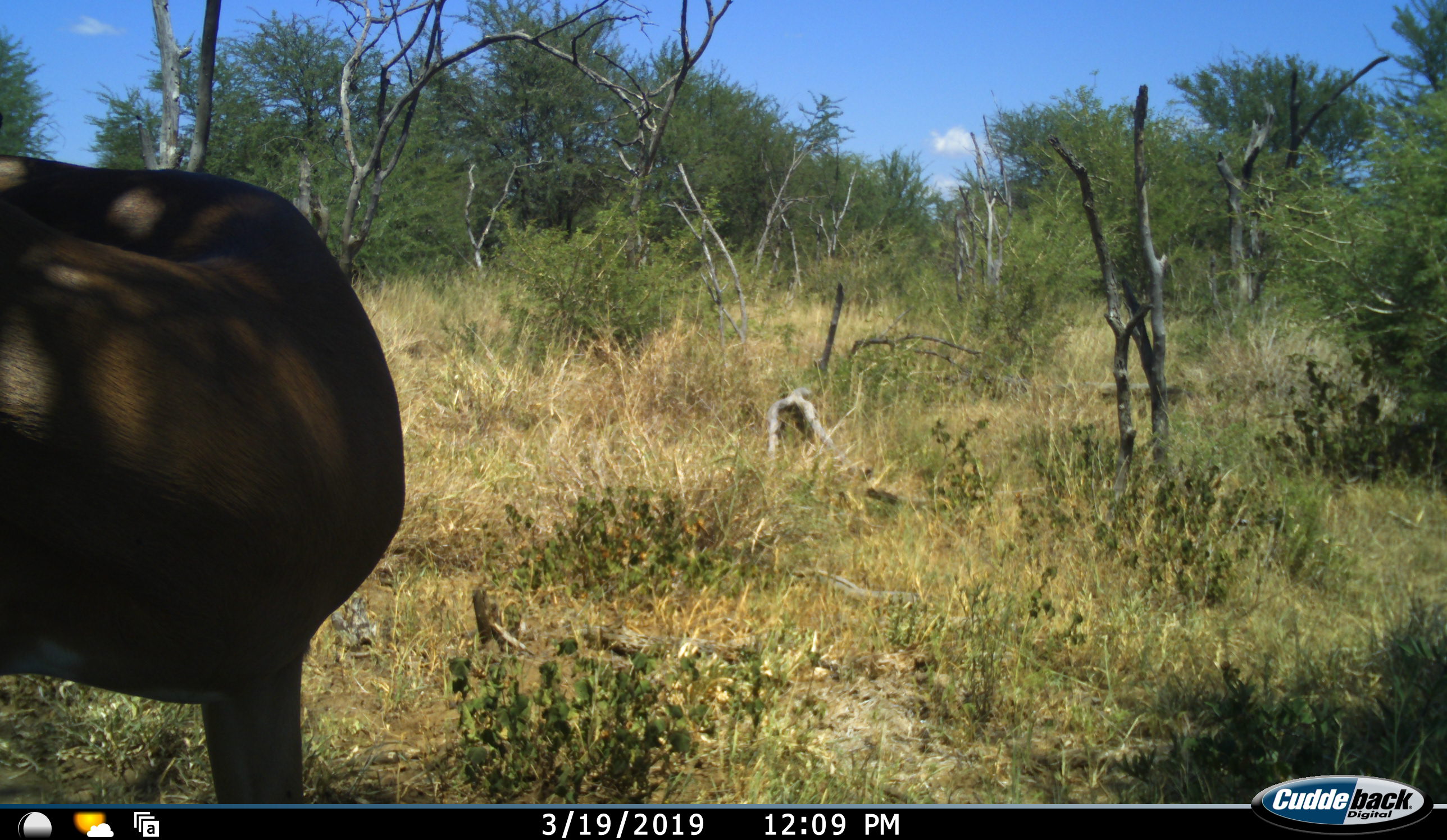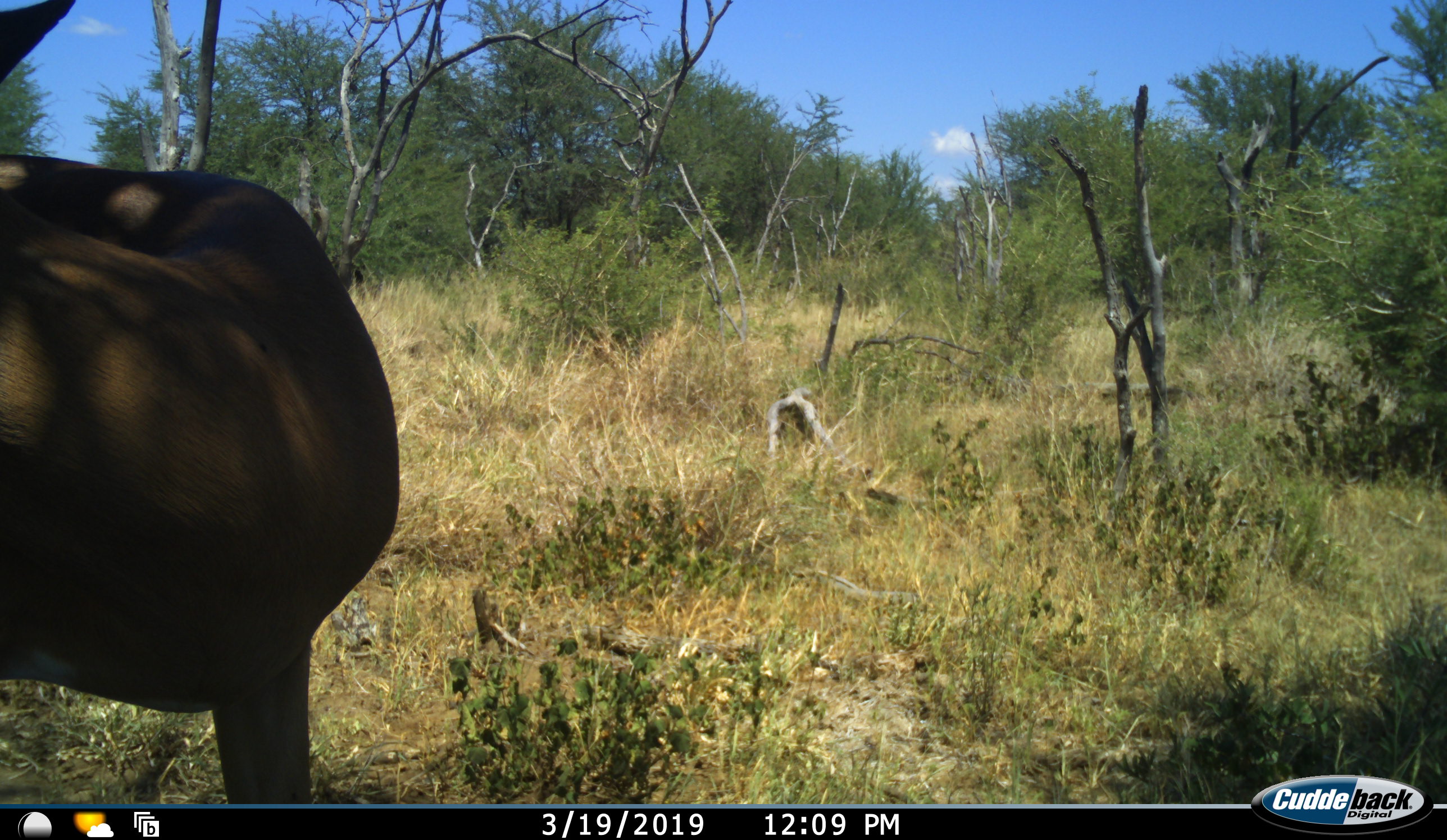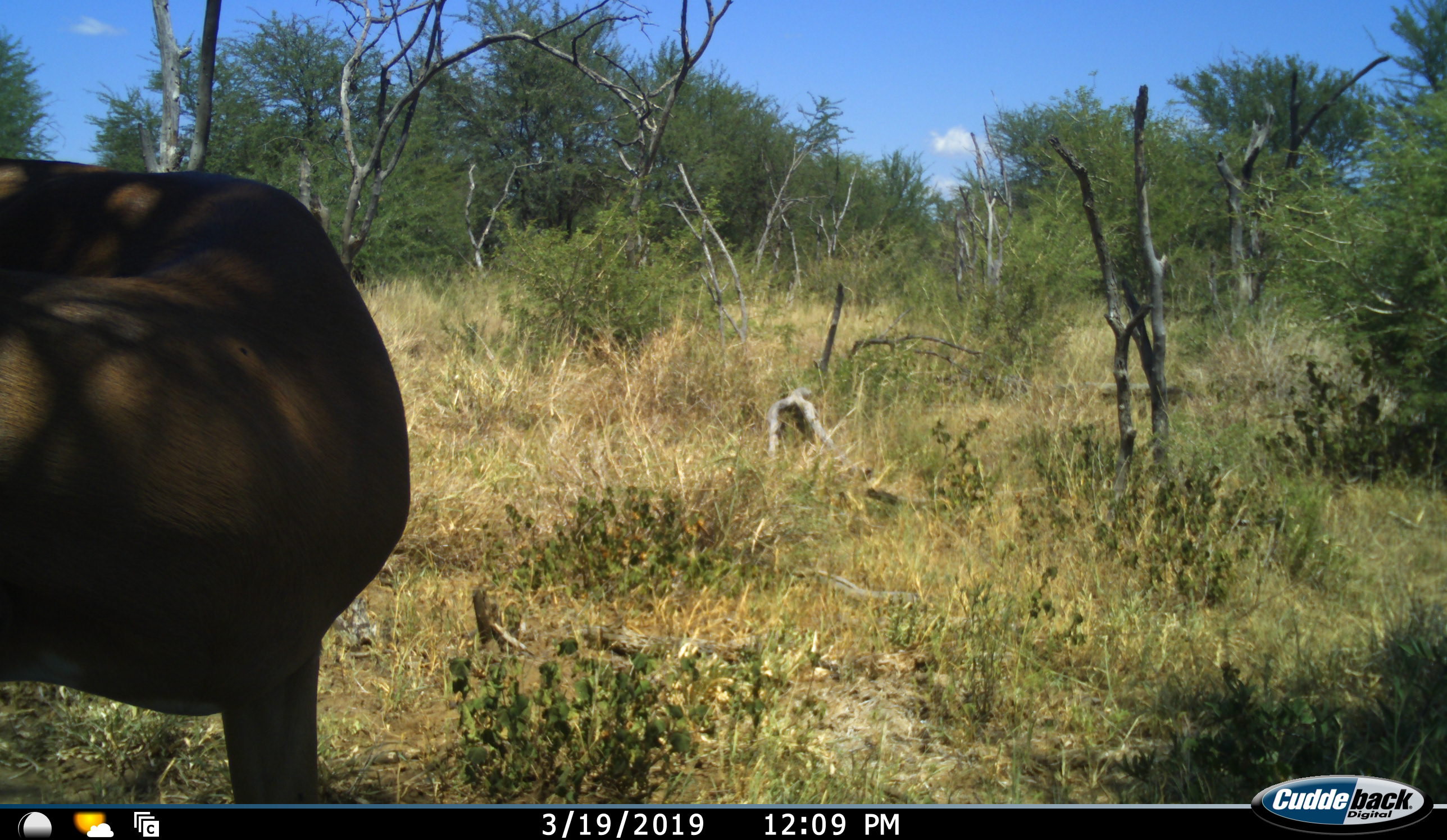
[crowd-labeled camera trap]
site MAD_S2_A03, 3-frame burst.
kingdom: Animalia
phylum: Chordata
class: Mammalia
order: Artiodactyla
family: Bovidae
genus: Aepyceros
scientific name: Aepyceros melampus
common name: impala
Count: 1.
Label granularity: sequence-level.